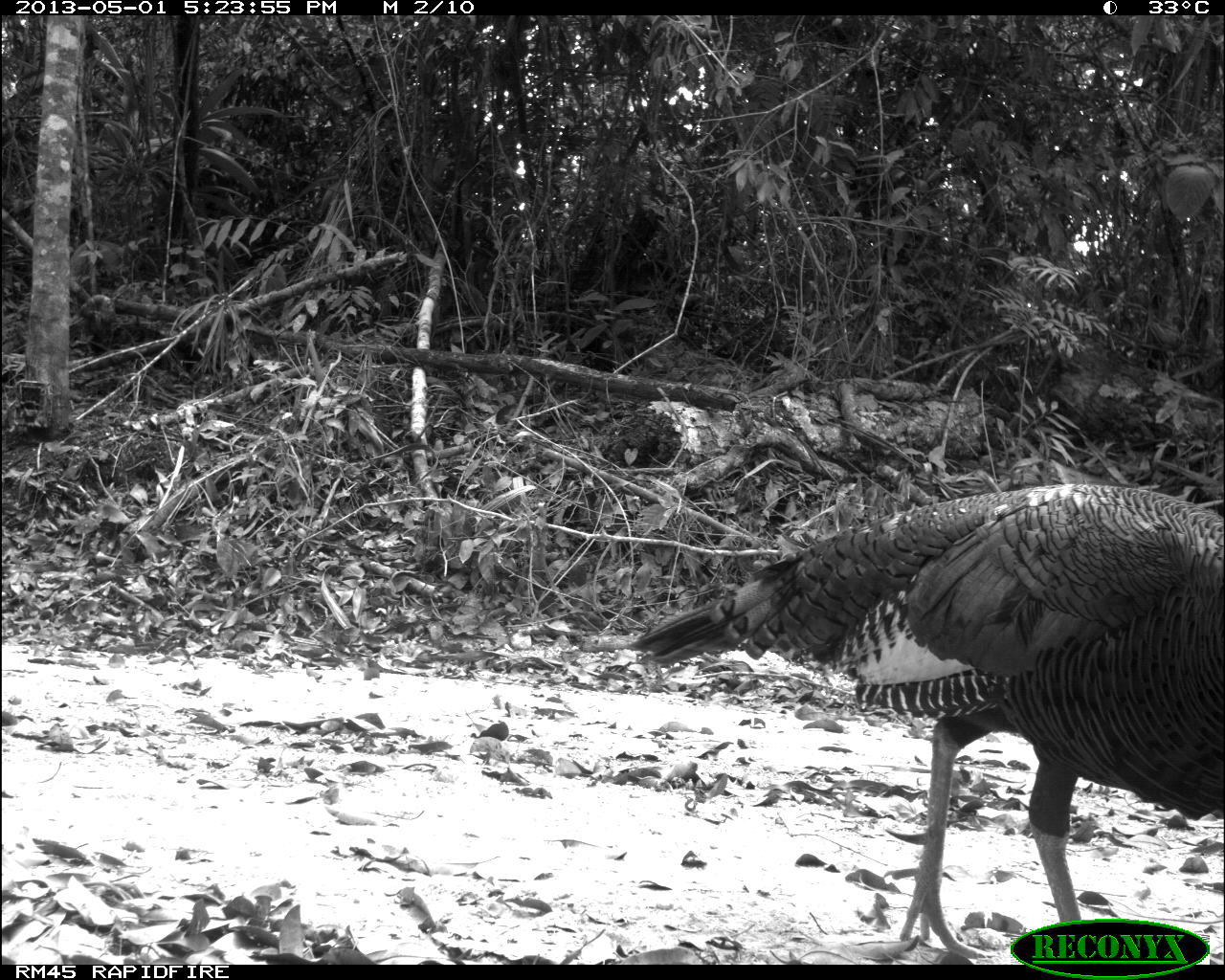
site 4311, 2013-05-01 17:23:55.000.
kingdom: Animalia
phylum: Chordata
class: Aves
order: Galliformes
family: Phasianidae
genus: Meleagris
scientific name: Meleagris ocellata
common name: ocellated turkey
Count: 1.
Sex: male.